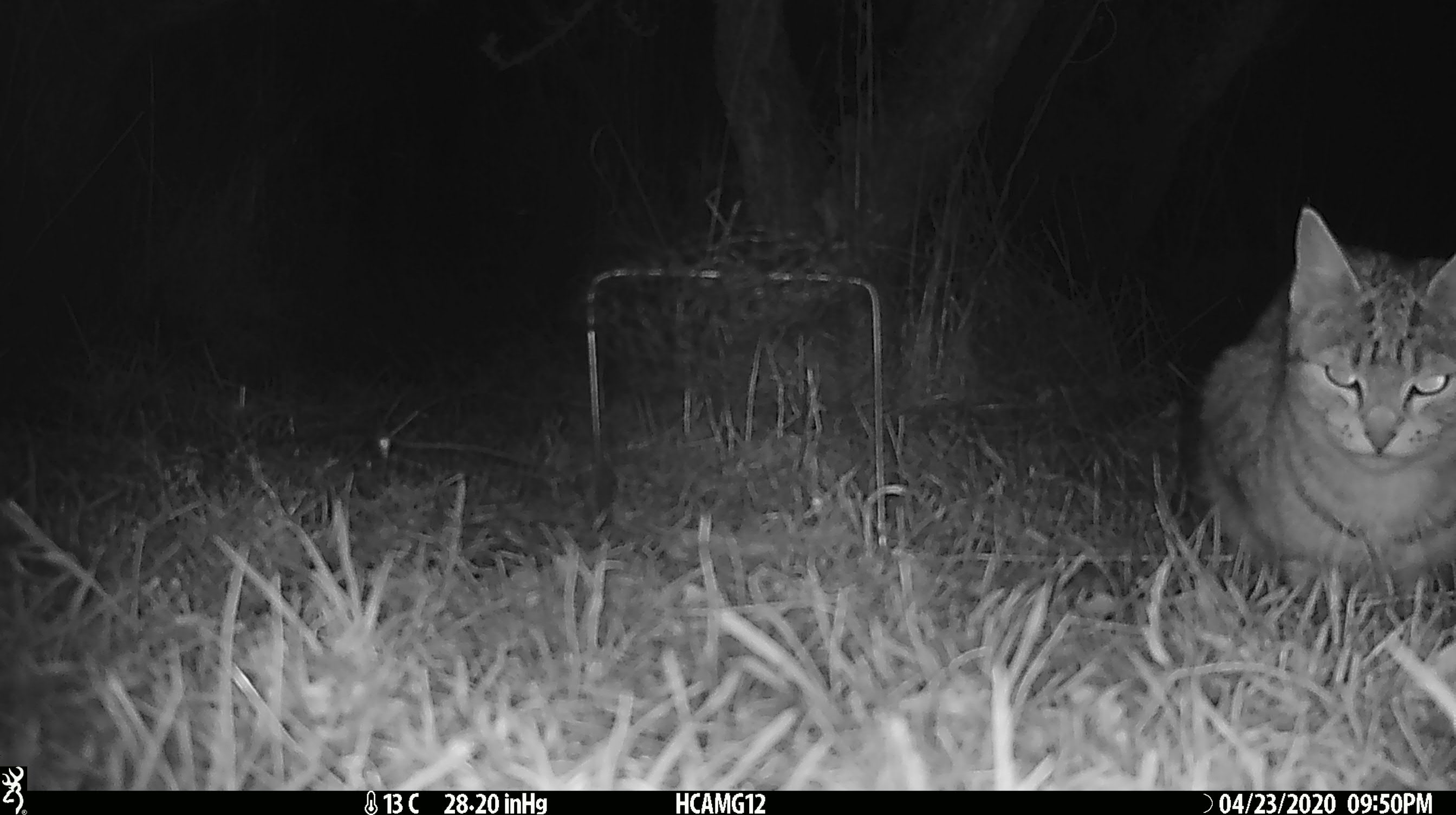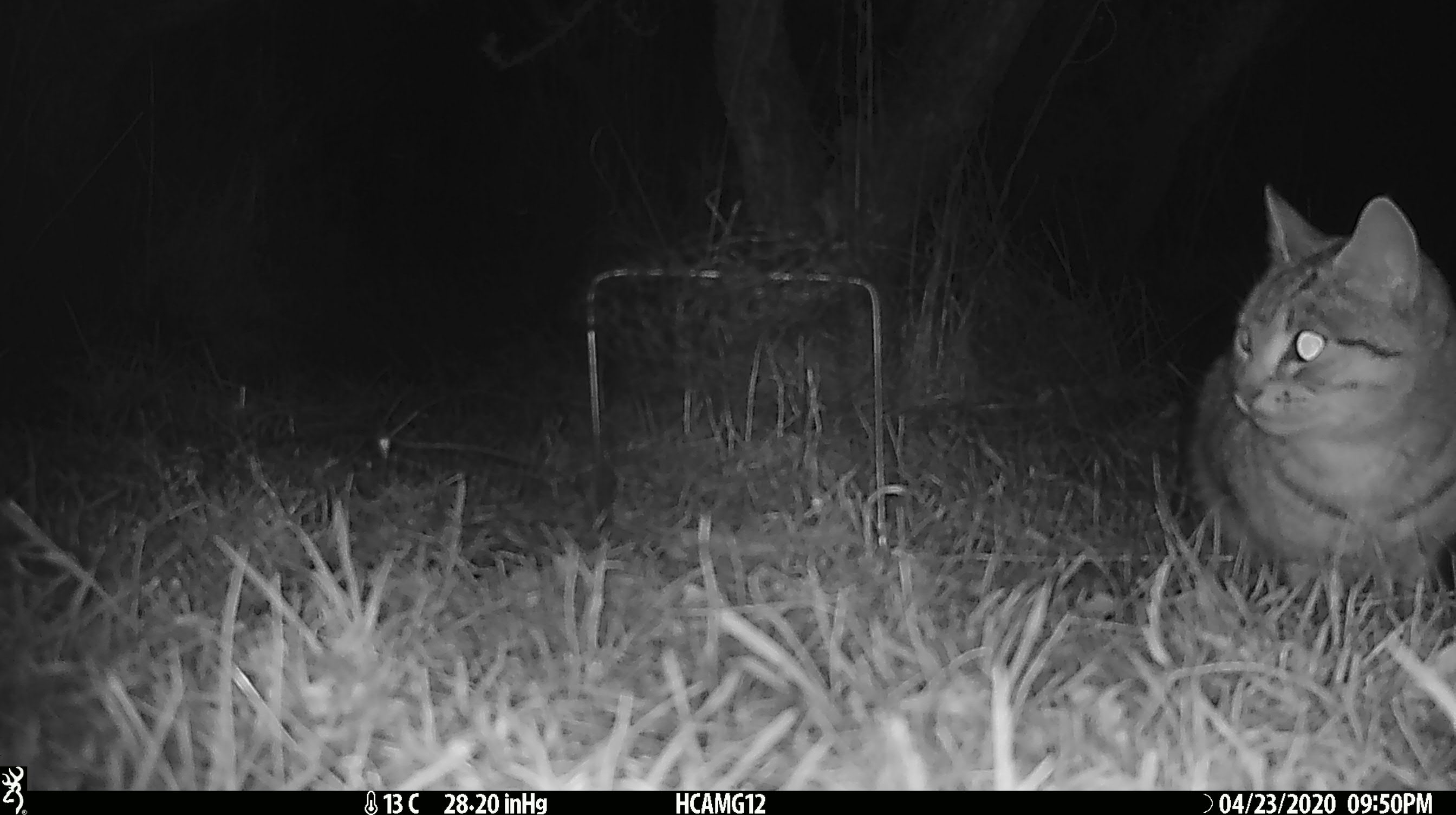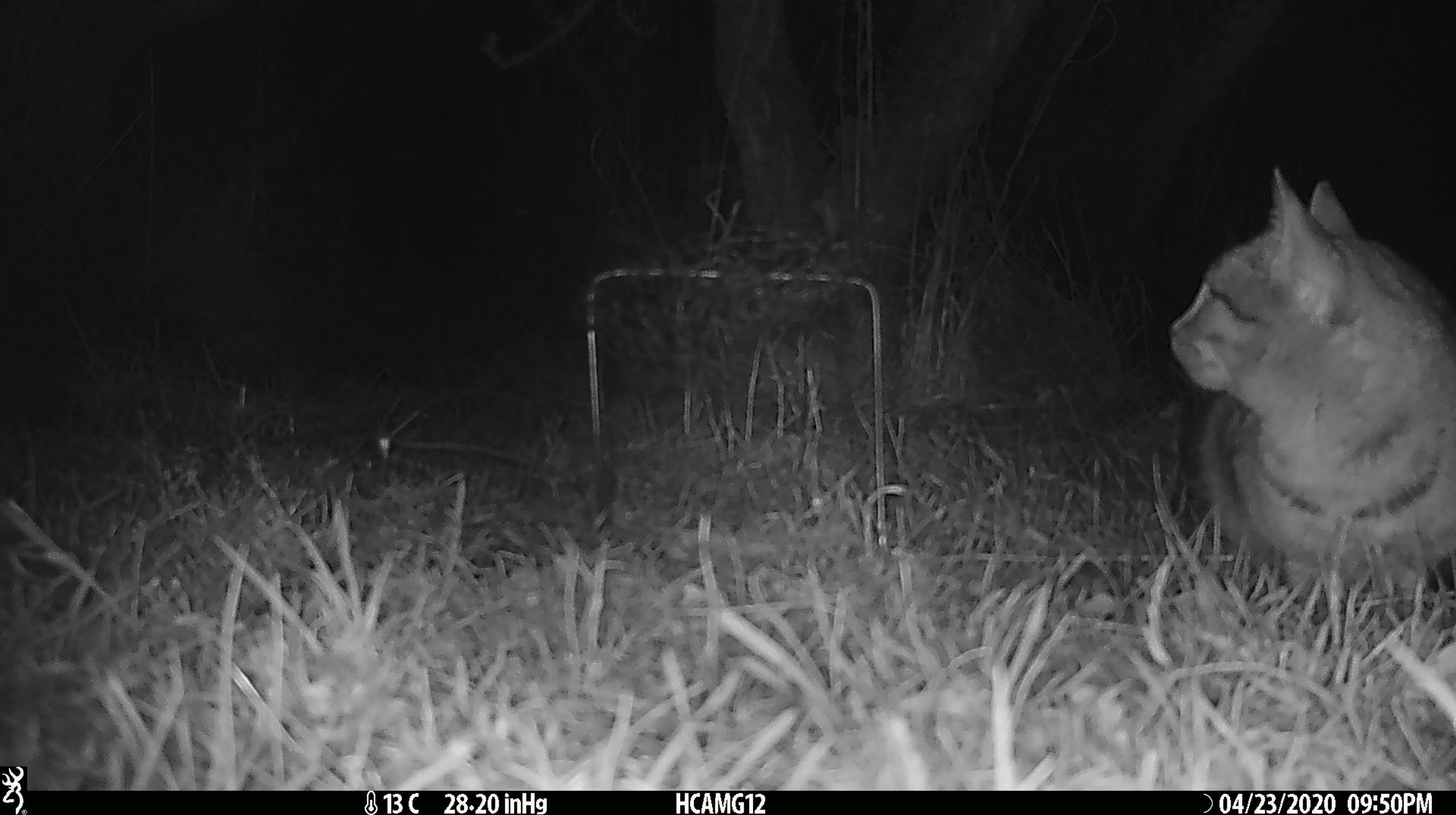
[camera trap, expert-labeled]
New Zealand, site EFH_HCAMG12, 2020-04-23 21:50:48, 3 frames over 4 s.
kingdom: Animalia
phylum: Chordata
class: Mammalia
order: Carnivora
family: Felidae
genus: Felis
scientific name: Felis catus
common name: domestic cat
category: cat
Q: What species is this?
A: Cat (domestic cat) (Felis catus).